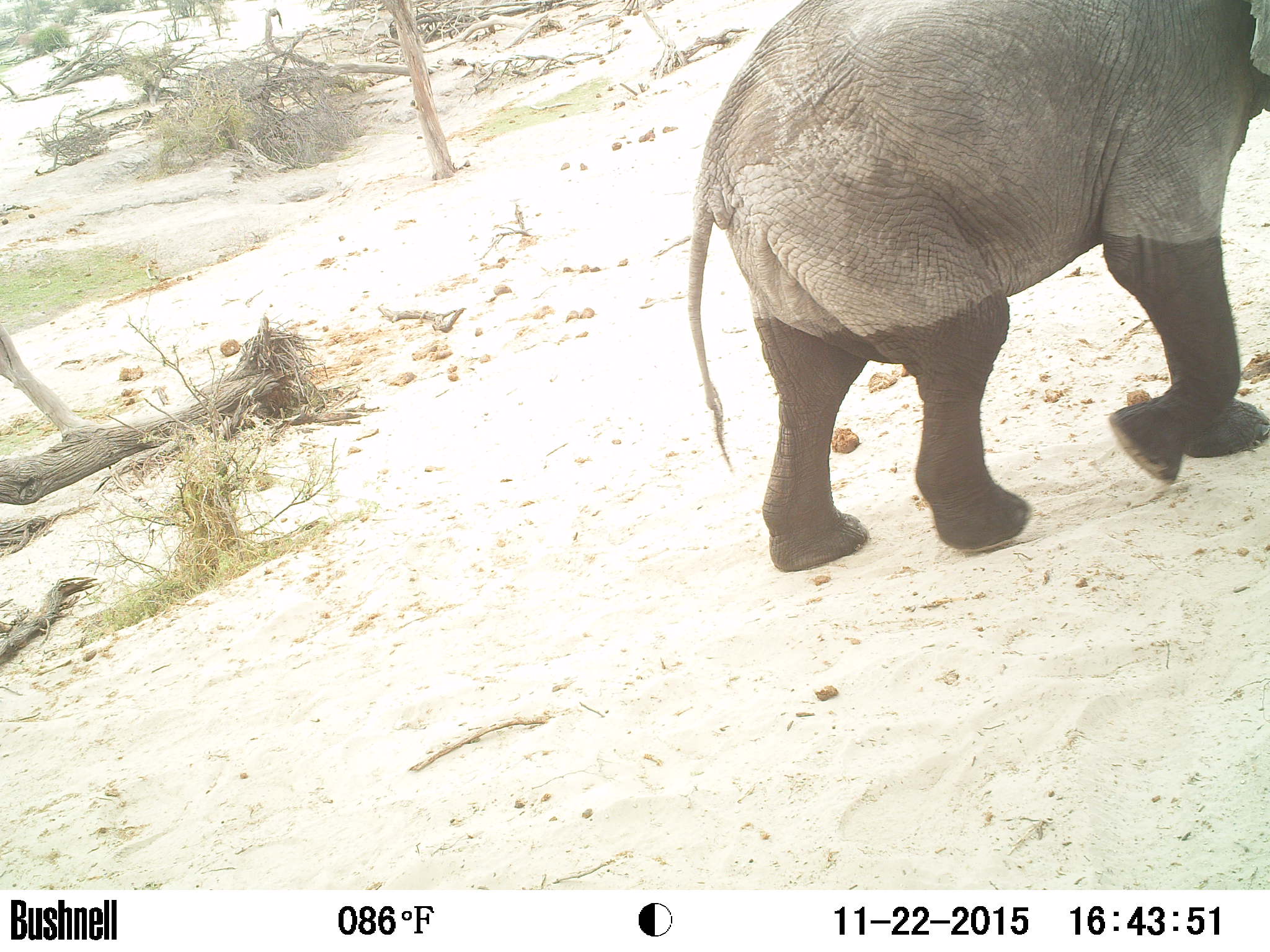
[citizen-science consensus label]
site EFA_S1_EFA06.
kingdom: Animalia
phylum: Chordata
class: Mammalia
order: Proboscidea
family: Elephantidae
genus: Loxodonta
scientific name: Loxodonta africana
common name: african bush elephant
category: elephant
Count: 1.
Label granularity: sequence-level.